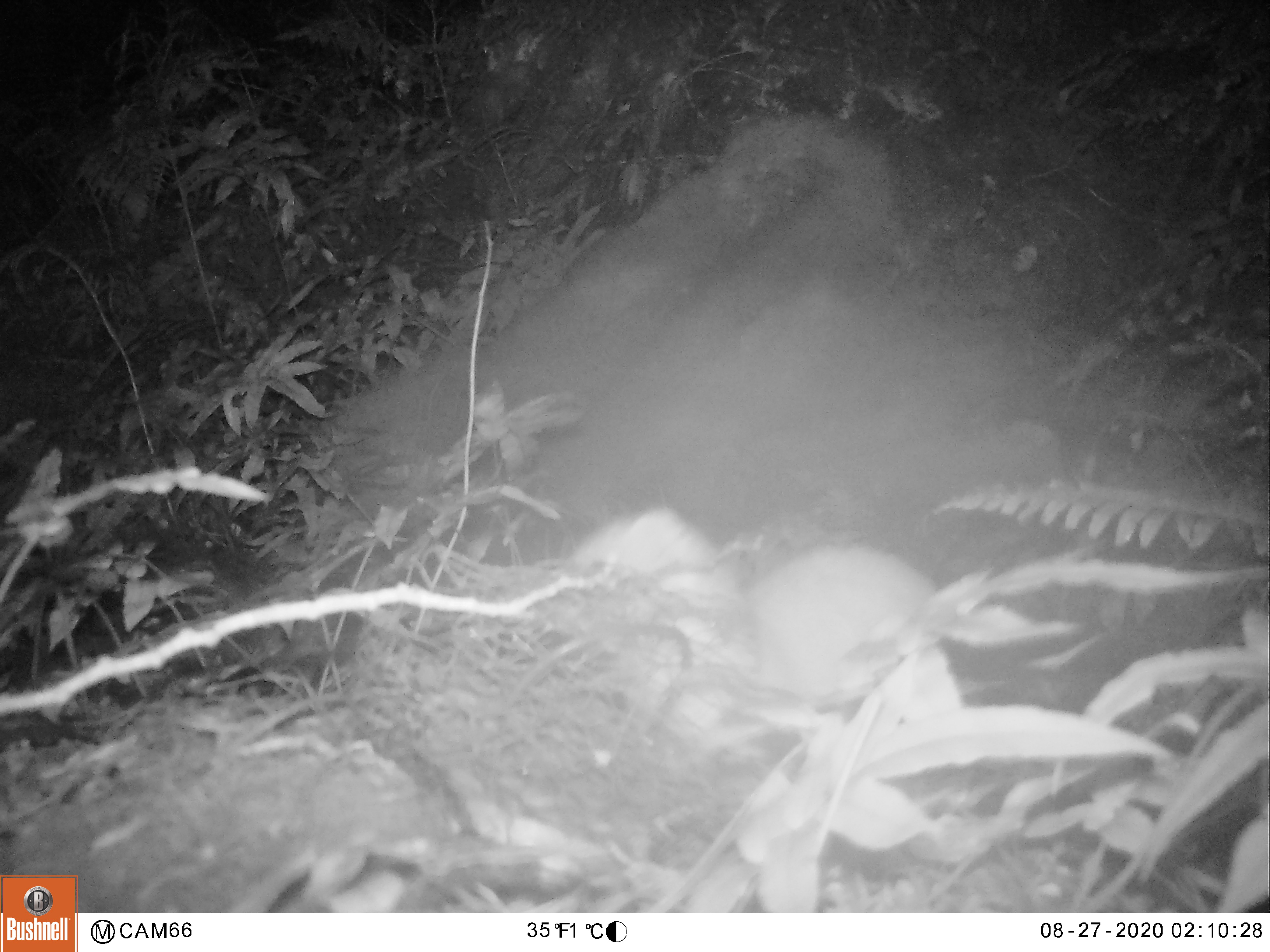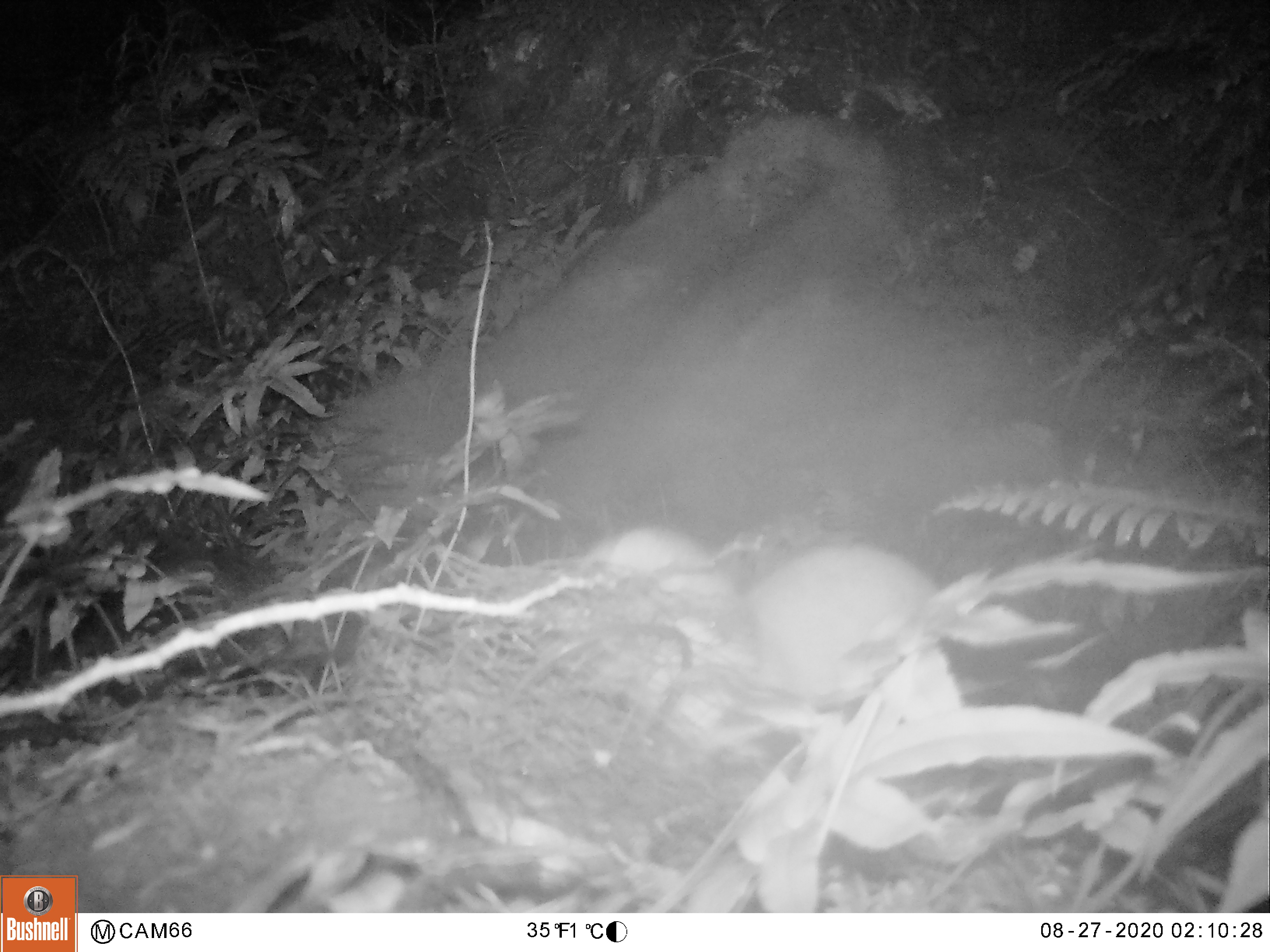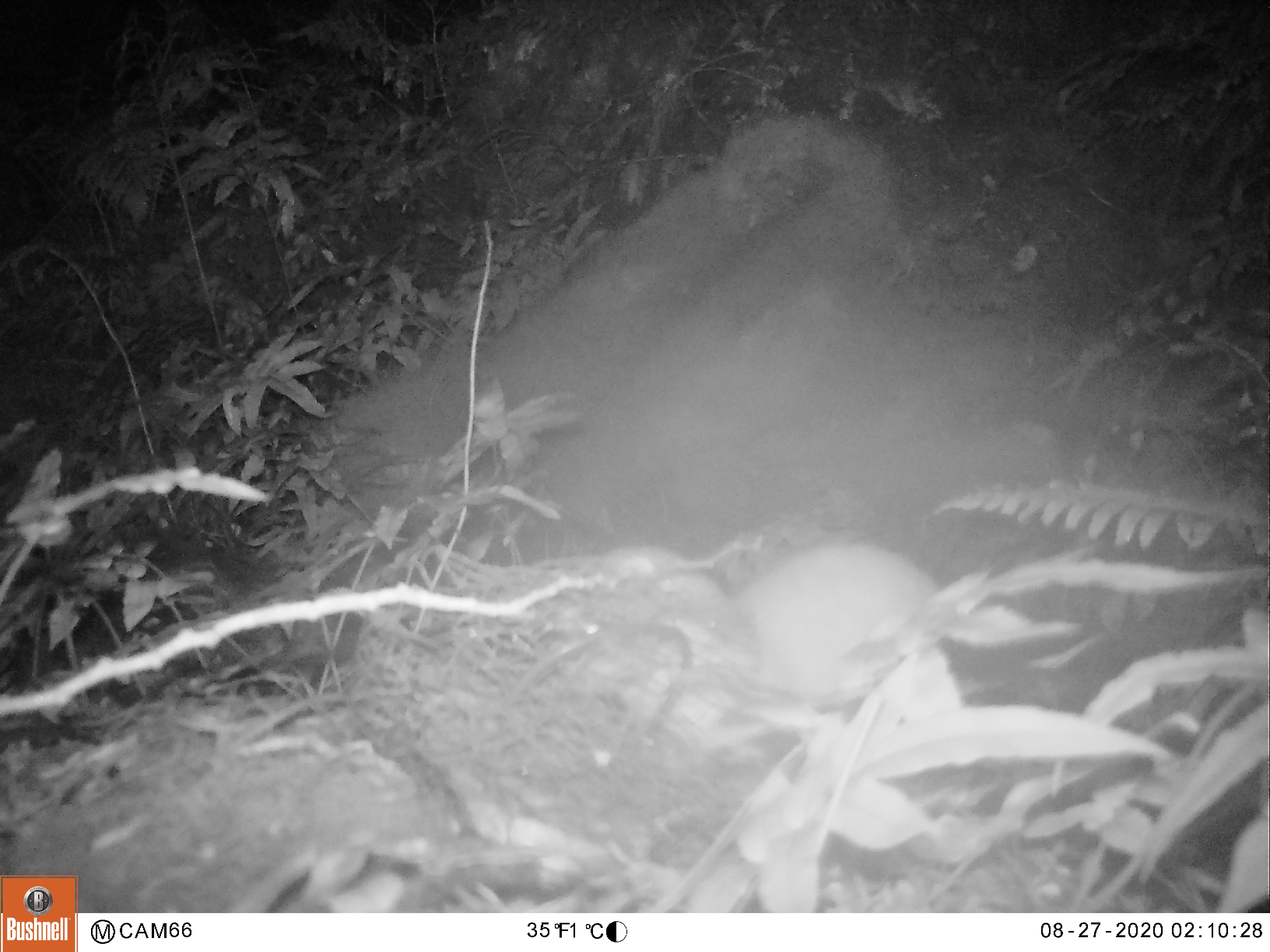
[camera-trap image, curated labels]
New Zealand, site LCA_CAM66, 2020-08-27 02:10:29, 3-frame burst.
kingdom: Animalia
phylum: Chordata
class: Mammalia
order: Carnivora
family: Mustelidae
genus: Mustela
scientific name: Mustela erminea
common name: stoat